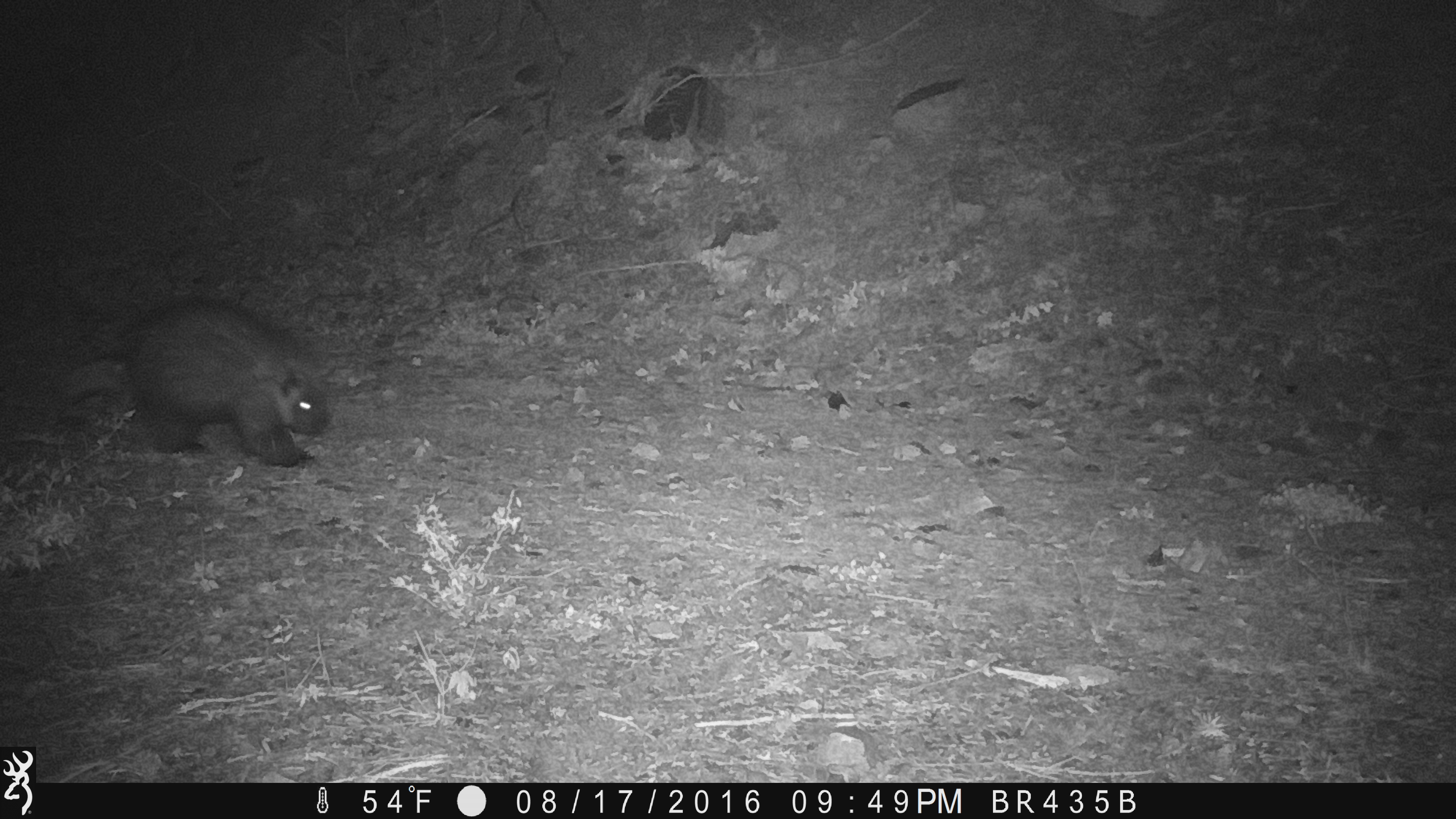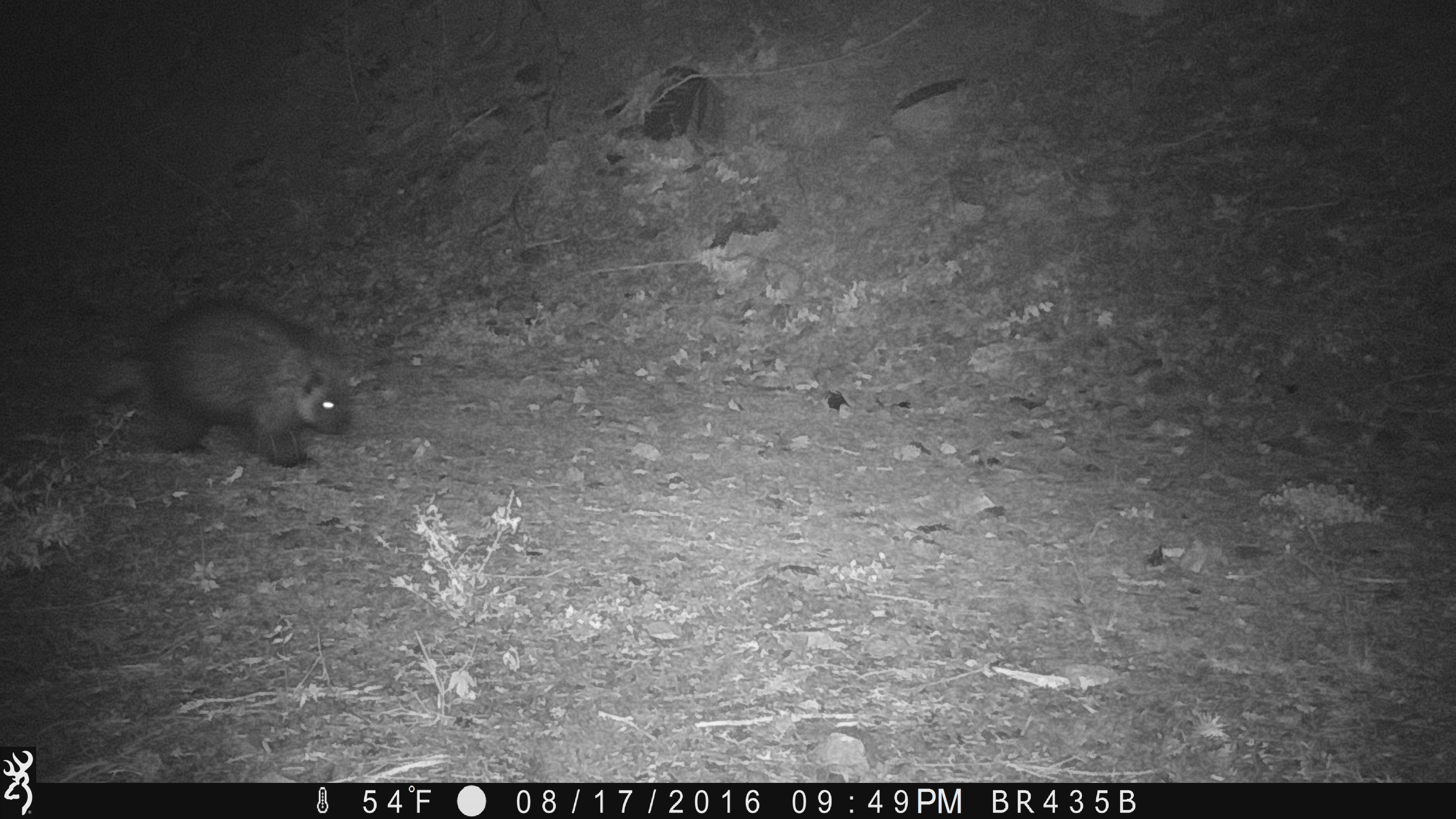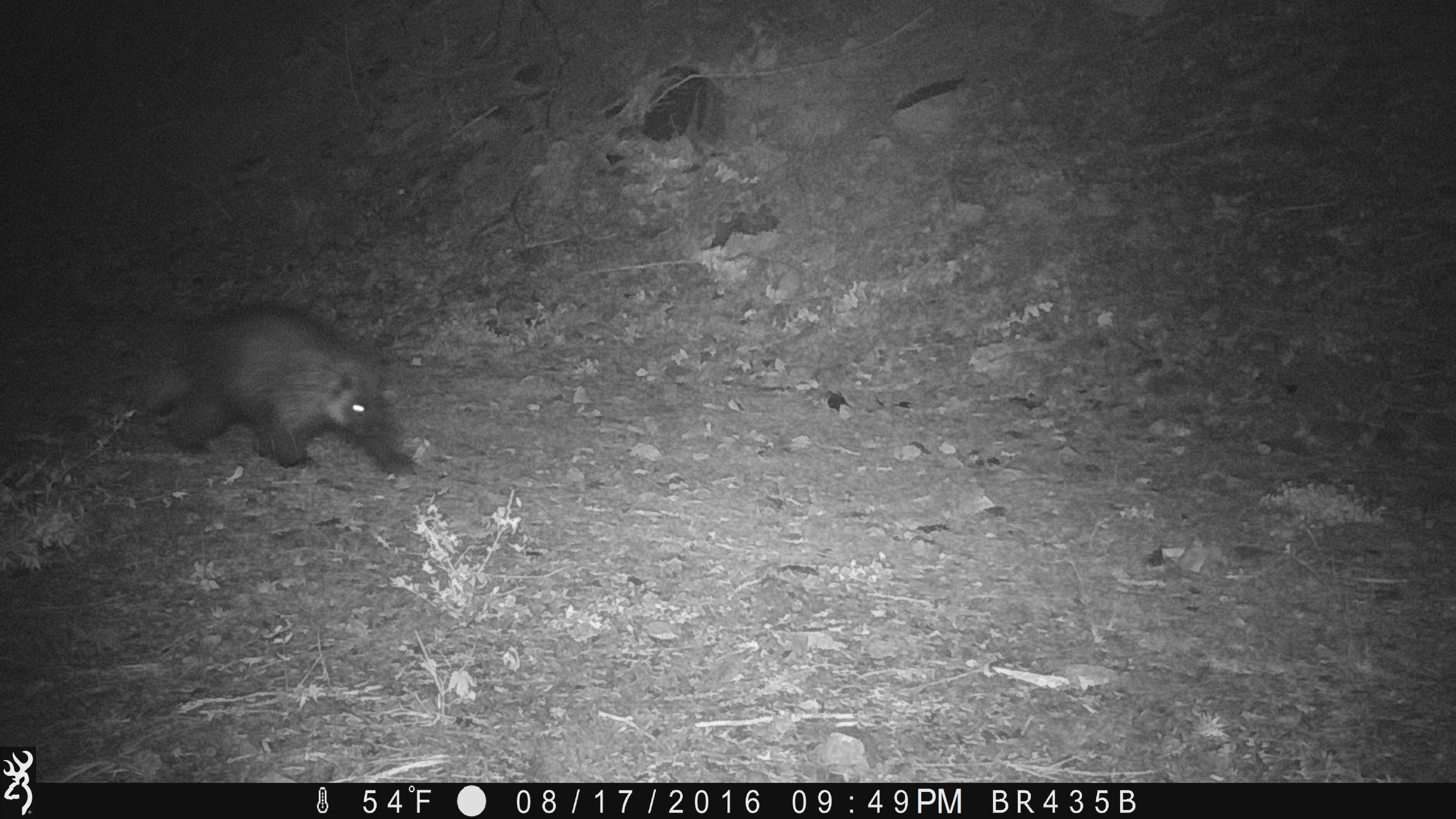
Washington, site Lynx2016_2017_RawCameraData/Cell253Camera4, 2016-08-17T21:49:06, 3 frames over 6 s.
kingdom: Animalia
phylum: Chordata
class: Mammalia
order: Rodentia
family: Erethizontidae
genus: Erethizon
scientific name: Erethizon dorsatum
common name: north american porcupine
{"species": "Erethizon dorsatum (north american porcupine)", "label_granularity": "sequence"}